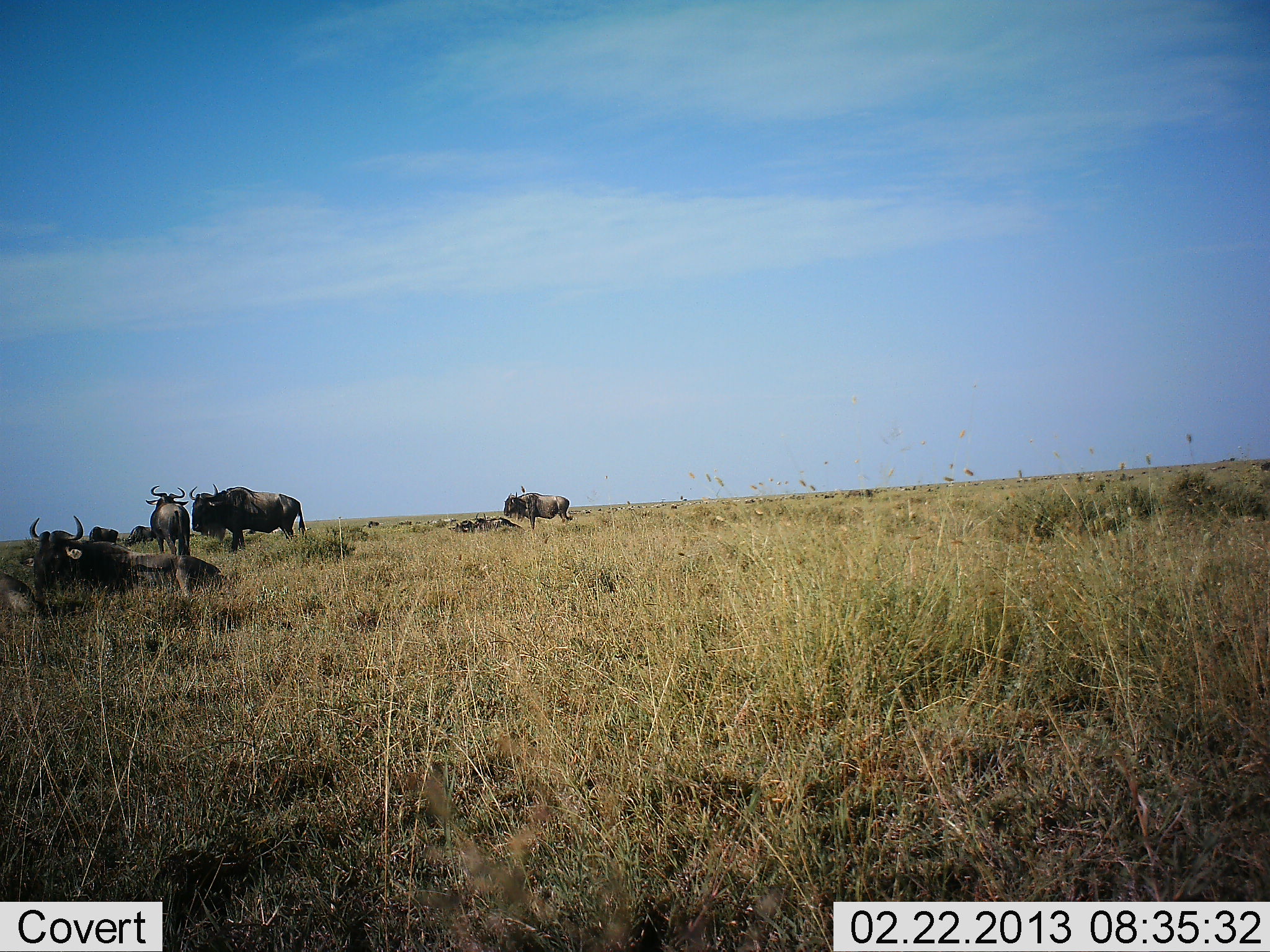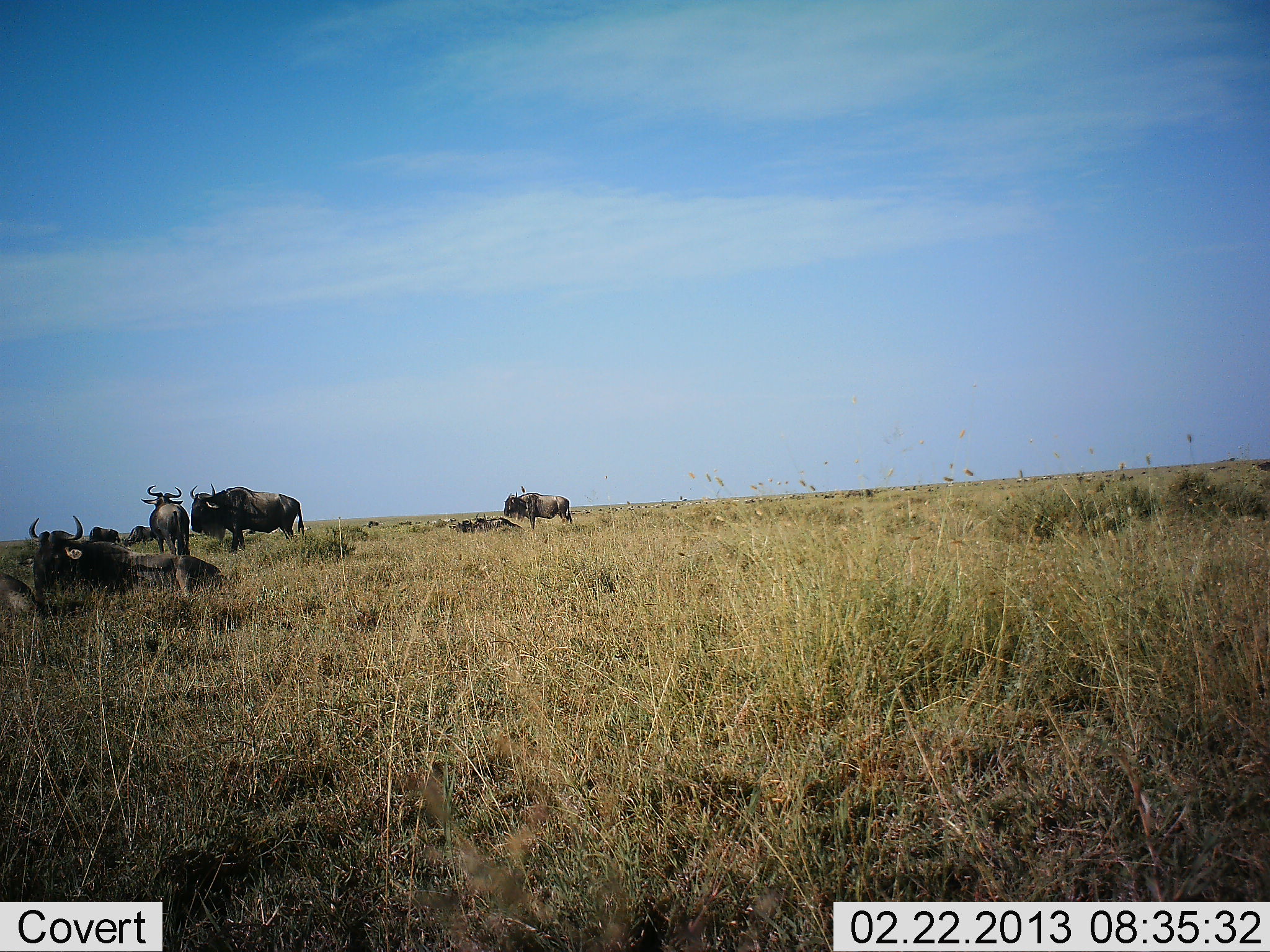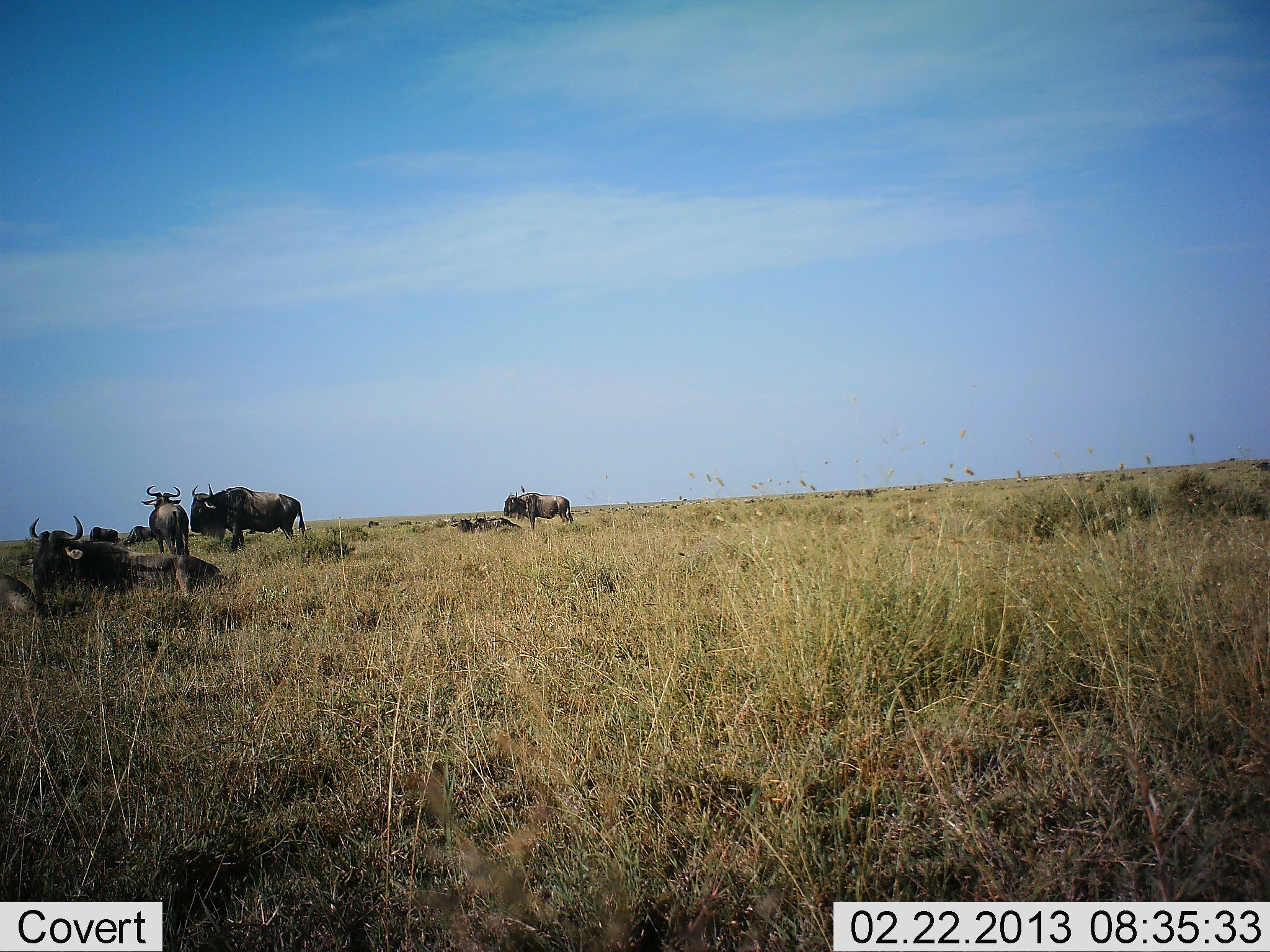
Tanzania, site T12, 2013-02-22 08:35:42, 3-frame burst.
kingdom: Animalia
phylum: Chordata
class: Mammalia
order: Artiodactyla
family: Bovidae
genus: Connochaetes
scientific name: Connochaetes taurinus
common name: blue wildebeest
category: wildebeest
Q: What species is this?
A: Wildebeest (blue wildebeest) (Connochaetes taurinus).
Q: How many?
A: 7.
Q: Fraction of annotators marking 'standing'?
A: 88%.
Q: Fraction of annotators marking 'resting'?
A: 88%.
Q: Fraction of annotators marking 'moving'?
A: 6%.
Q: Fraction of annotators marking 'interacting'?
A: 0%.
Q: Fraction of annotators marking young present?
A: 0%.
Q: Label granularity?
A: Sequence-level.